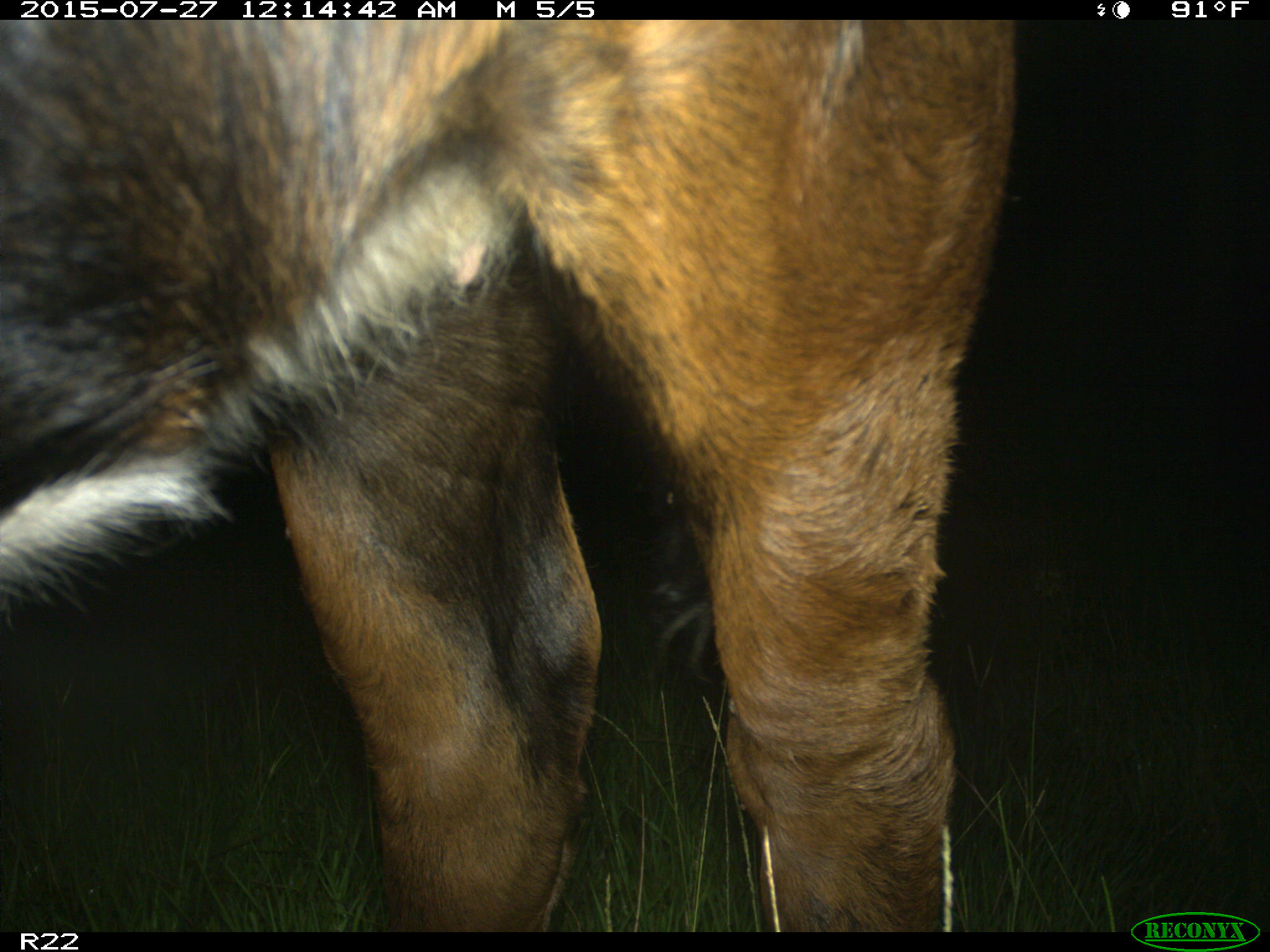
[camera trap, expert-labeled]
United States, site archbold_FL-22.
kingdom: Animalia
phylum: Chordata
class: Mammalia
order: Artiodactyla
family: Bovidae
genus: Bos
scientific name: Bos taurus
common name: domestic cow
Bos taurus (domestic cow).